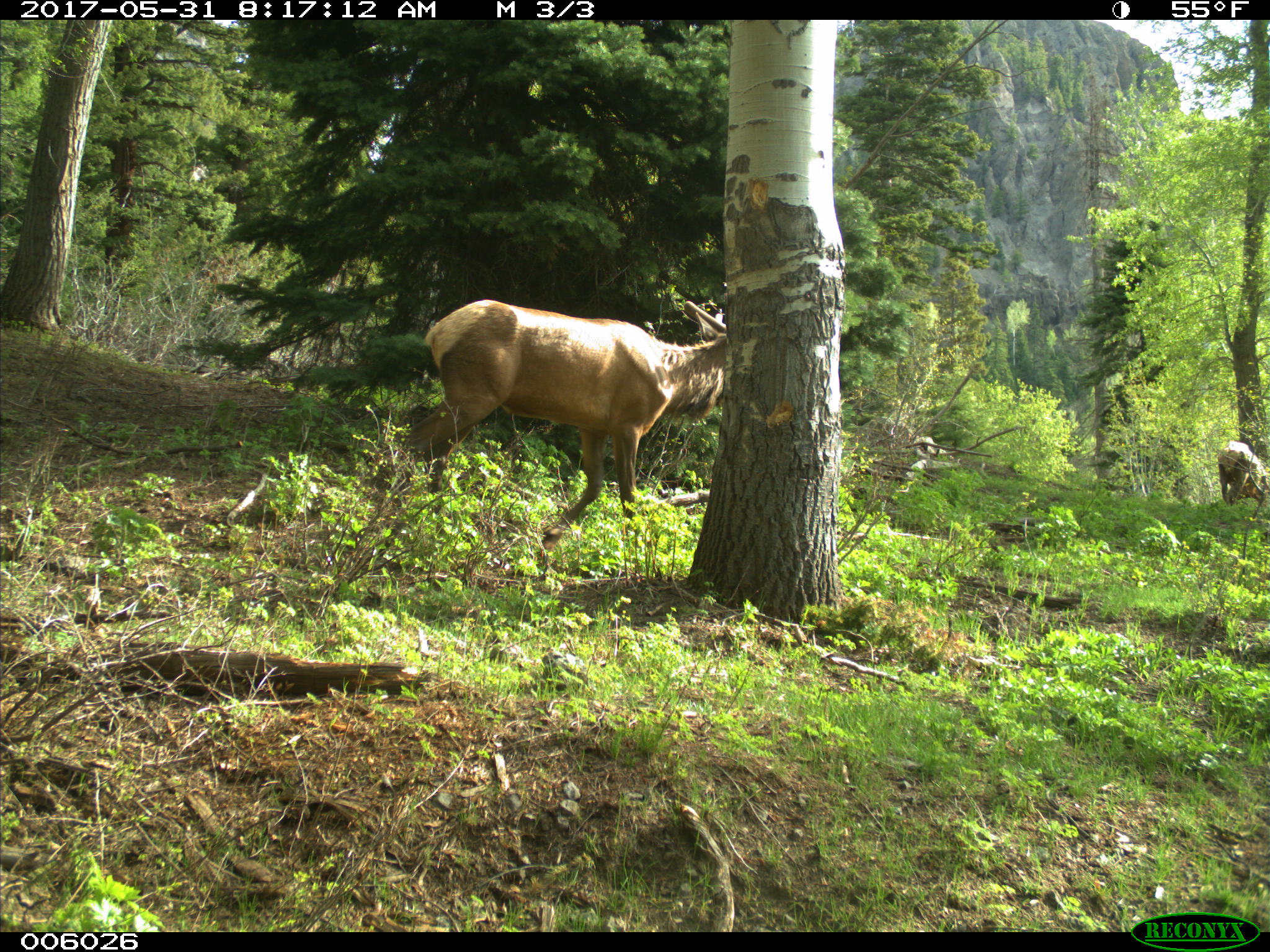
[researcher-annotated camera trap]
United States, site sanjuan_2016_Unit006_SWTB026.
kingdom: Animalia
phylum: Chordata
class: Mammalia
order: Artiodactyla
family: Cervidae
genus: Cervus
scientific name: Cervus elaphus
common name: red deer